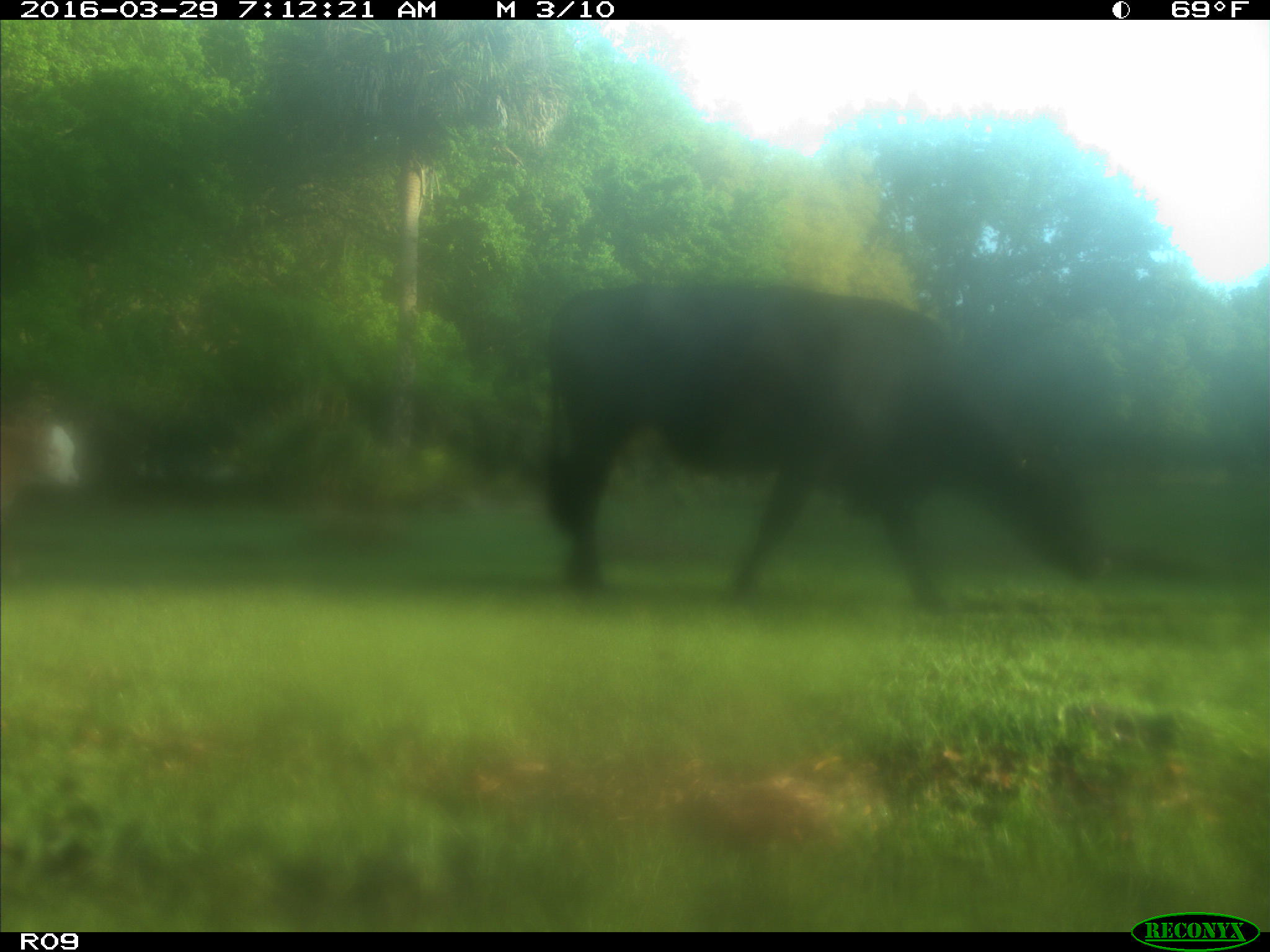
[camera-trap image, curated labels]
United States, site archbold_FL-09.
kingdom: Animalia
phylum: Chordata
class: Mammalia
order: Artiodactyla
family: Bovidae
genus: Bos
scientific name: Bos taurus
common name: domestic cow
Bos taurus (domestic cow).